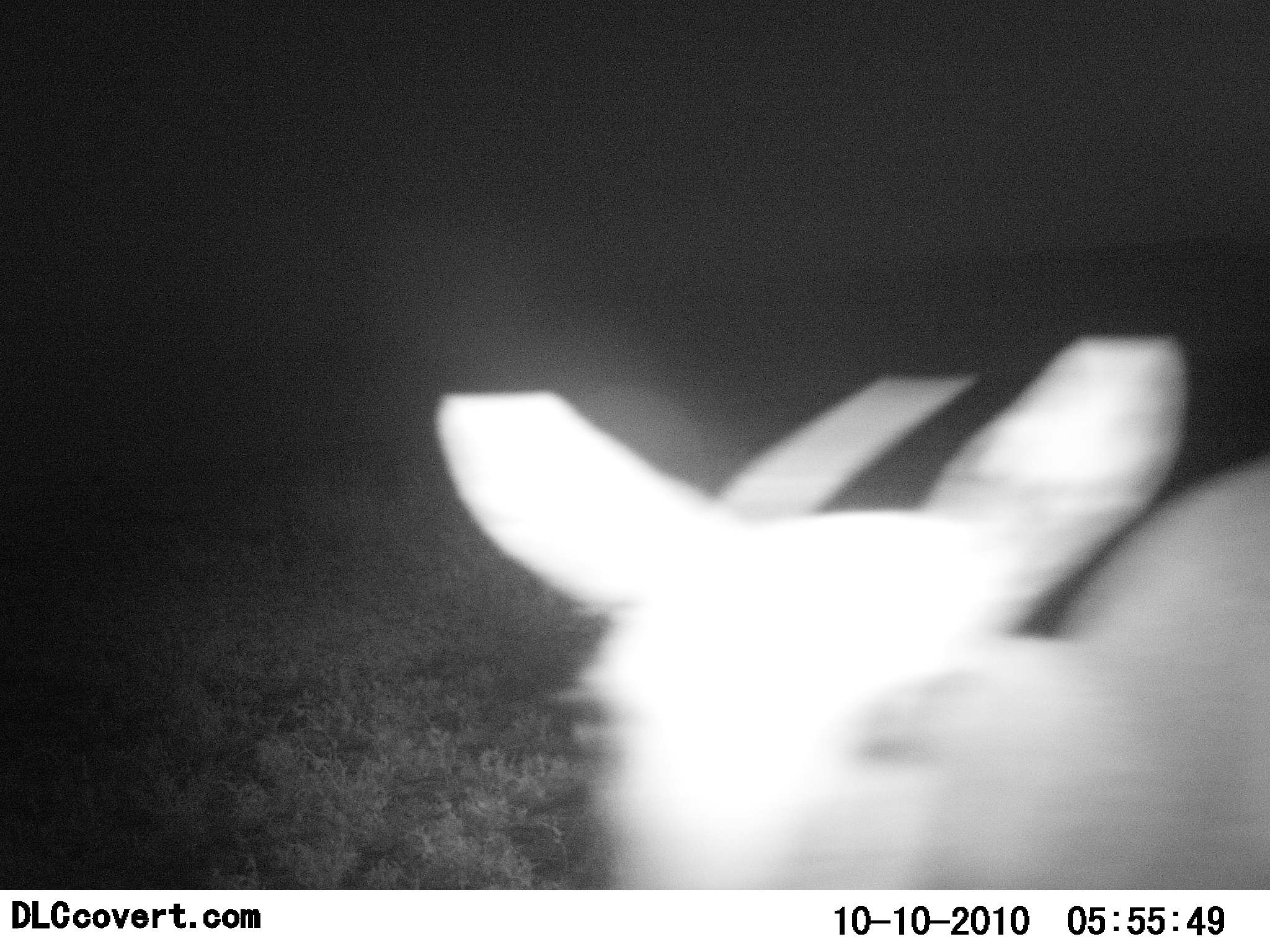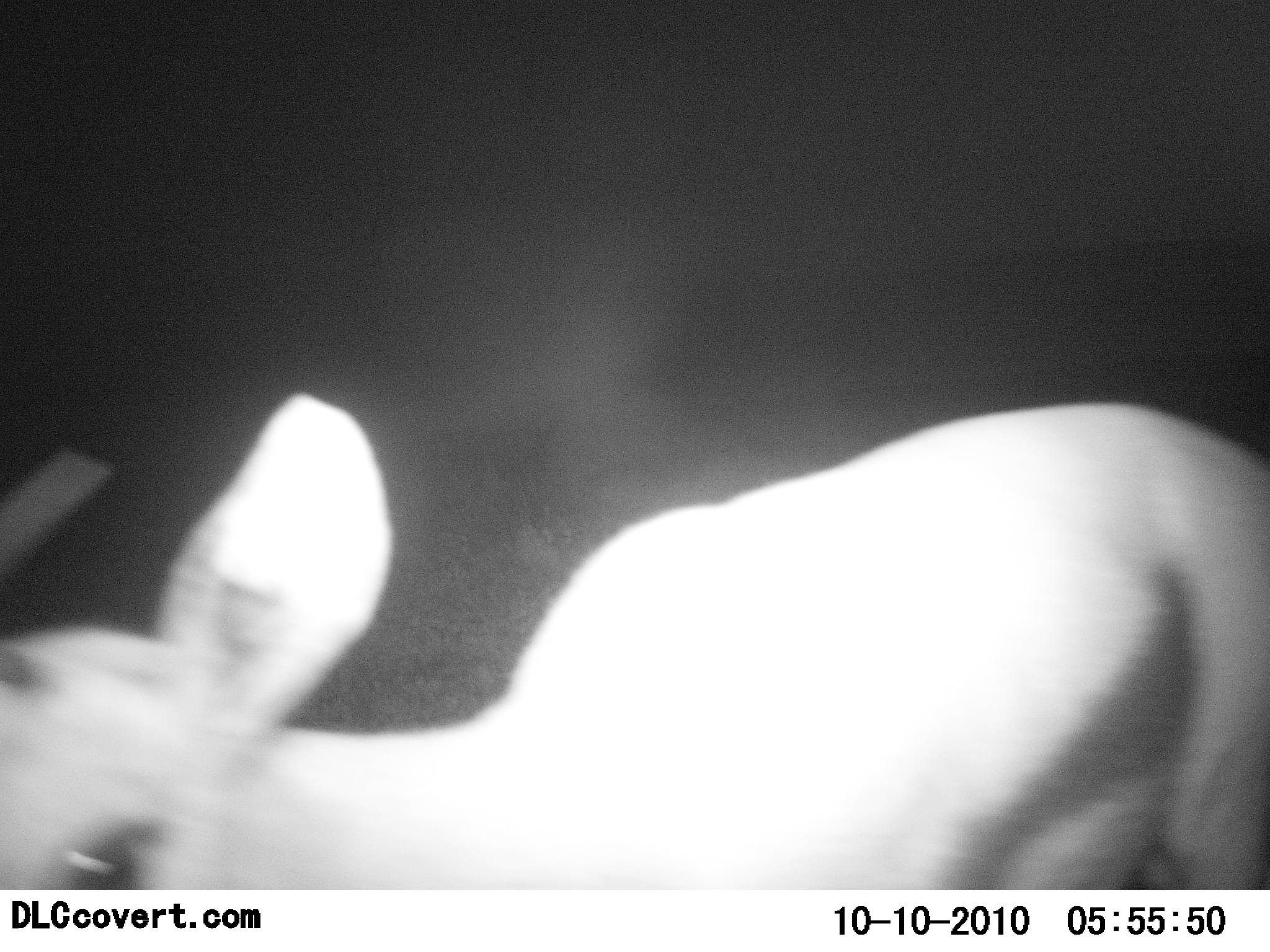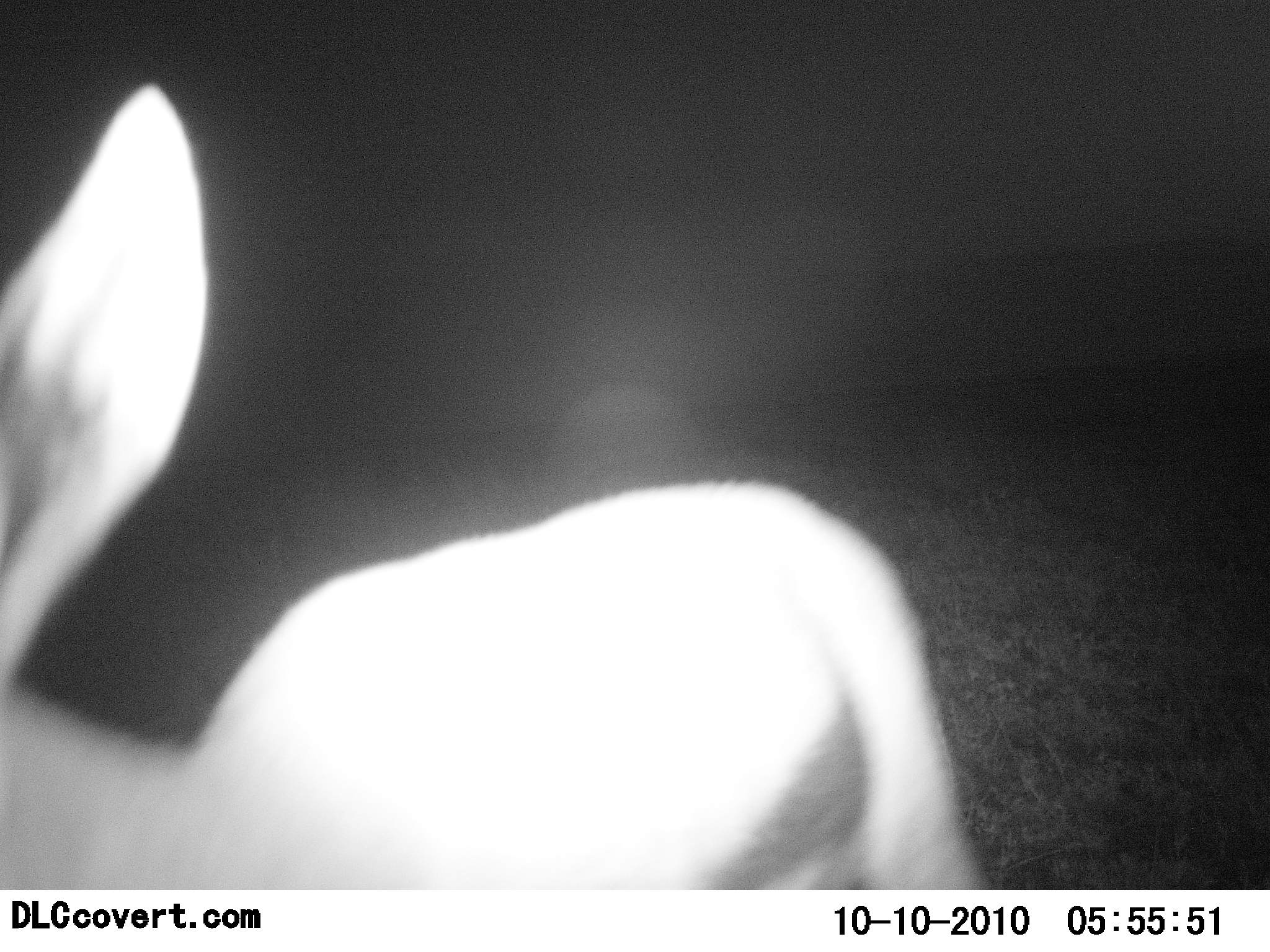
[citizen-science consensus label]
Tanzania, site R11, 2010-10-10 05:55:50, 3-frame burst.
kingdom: Animalia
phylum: Chordata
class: Mammalia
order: Artiodactyla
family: Bovidae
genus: Eudorcas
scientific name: Eudorcas thomsonii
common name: thomson's gazelle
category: gazellethomsons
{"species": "gazellethomsons (thomson's gazelle) (Eudorcas thomsonii)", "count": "1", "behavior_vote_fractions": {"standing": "11%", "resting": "0%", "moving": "89%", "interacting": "5%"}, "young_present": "0%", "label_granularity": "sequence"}